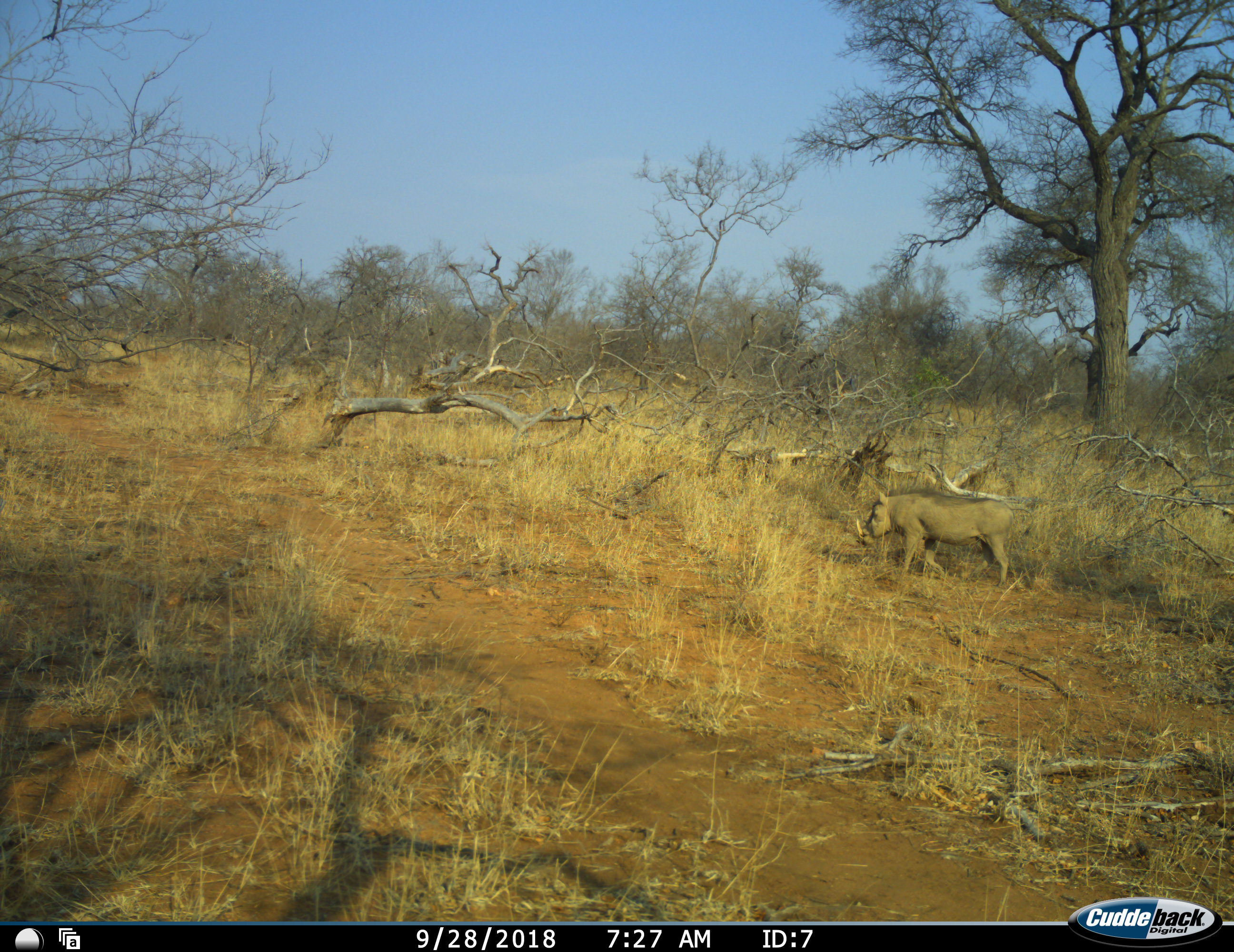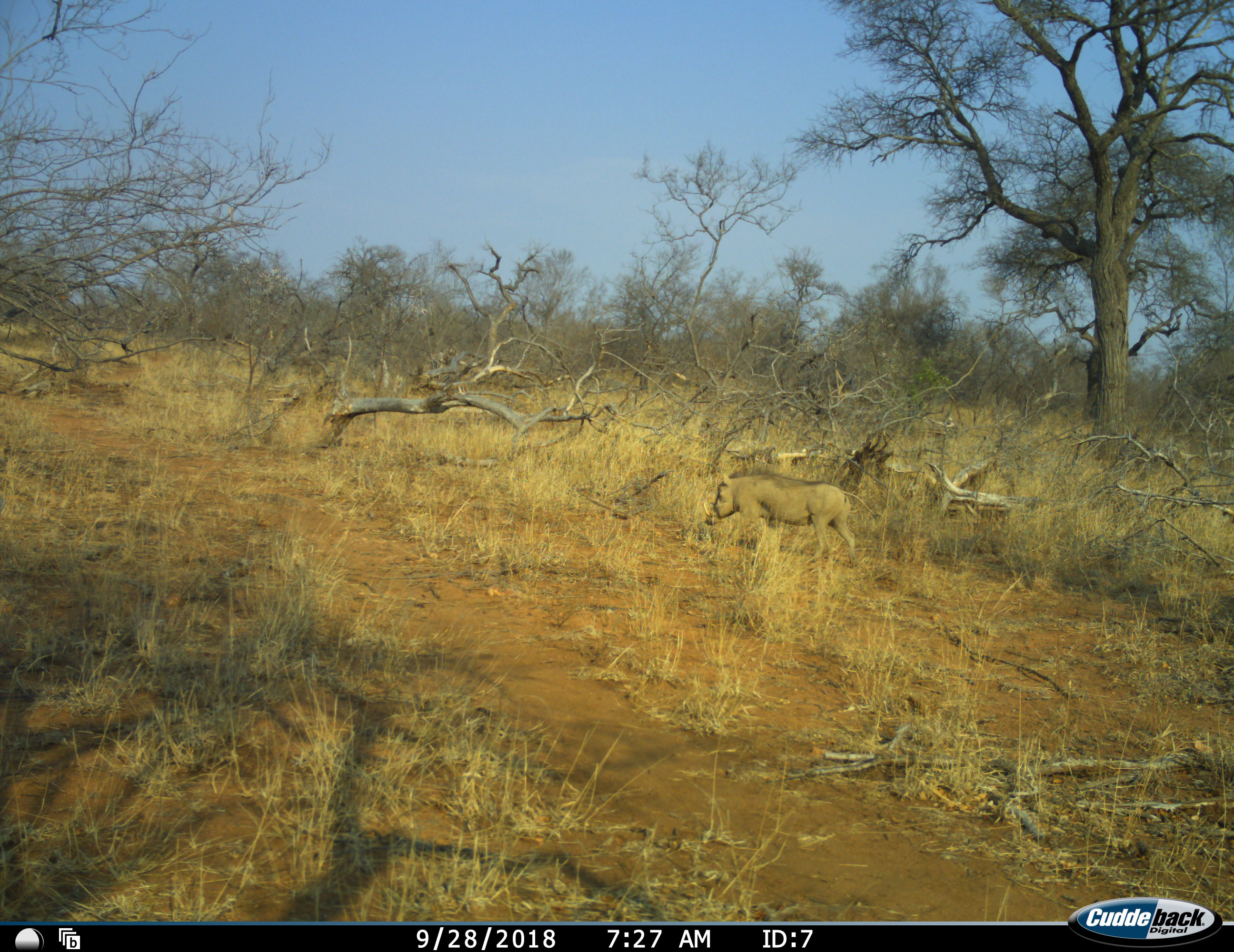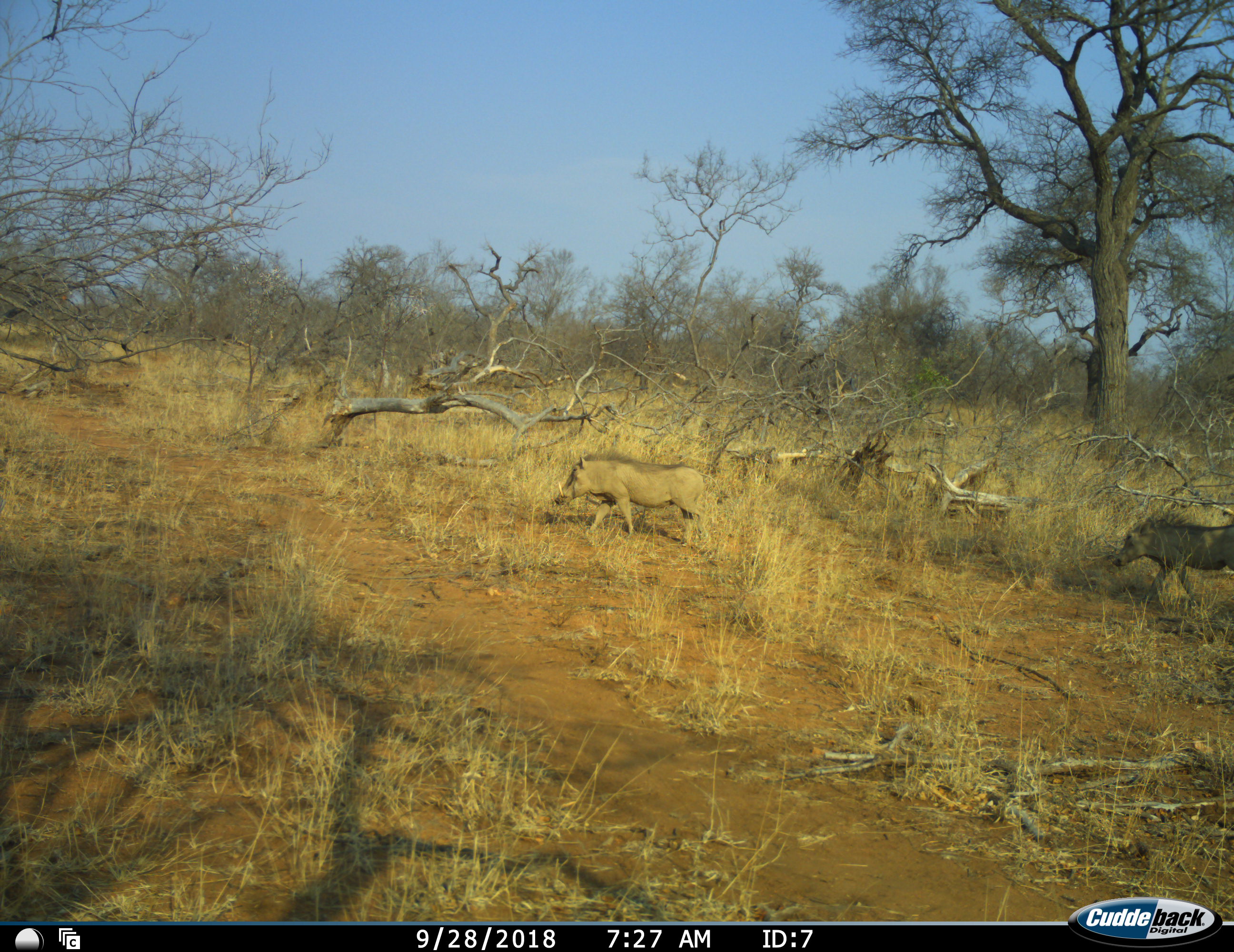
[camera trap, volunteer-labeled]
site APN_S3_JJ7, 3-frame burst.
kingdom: Animalia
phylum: Chordata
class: Mammalia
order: Artiodactyla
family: Suidae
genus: Phacochoerus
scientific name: Phacochoerus africanus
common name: warthog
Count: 2.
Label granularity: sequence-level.